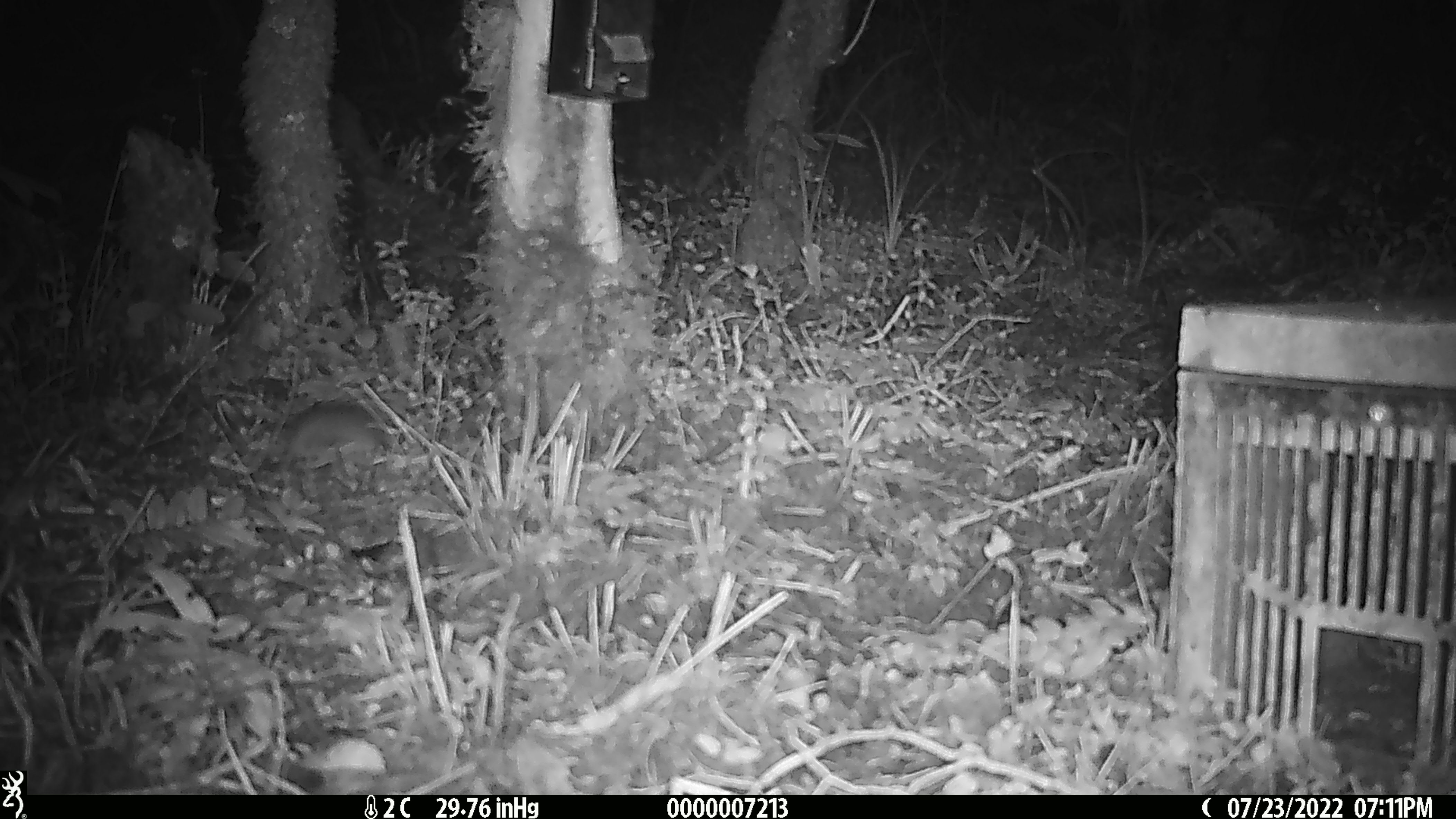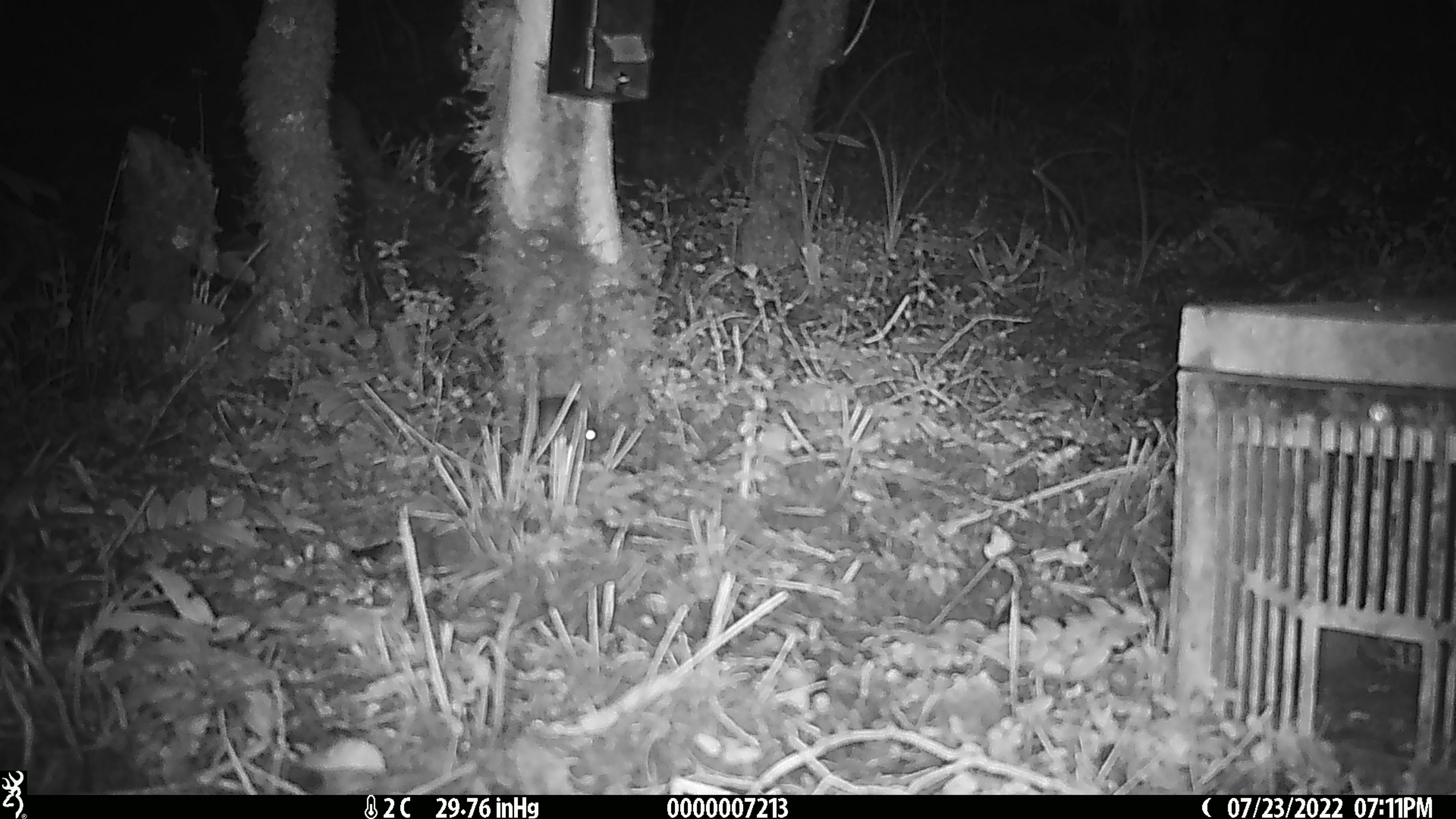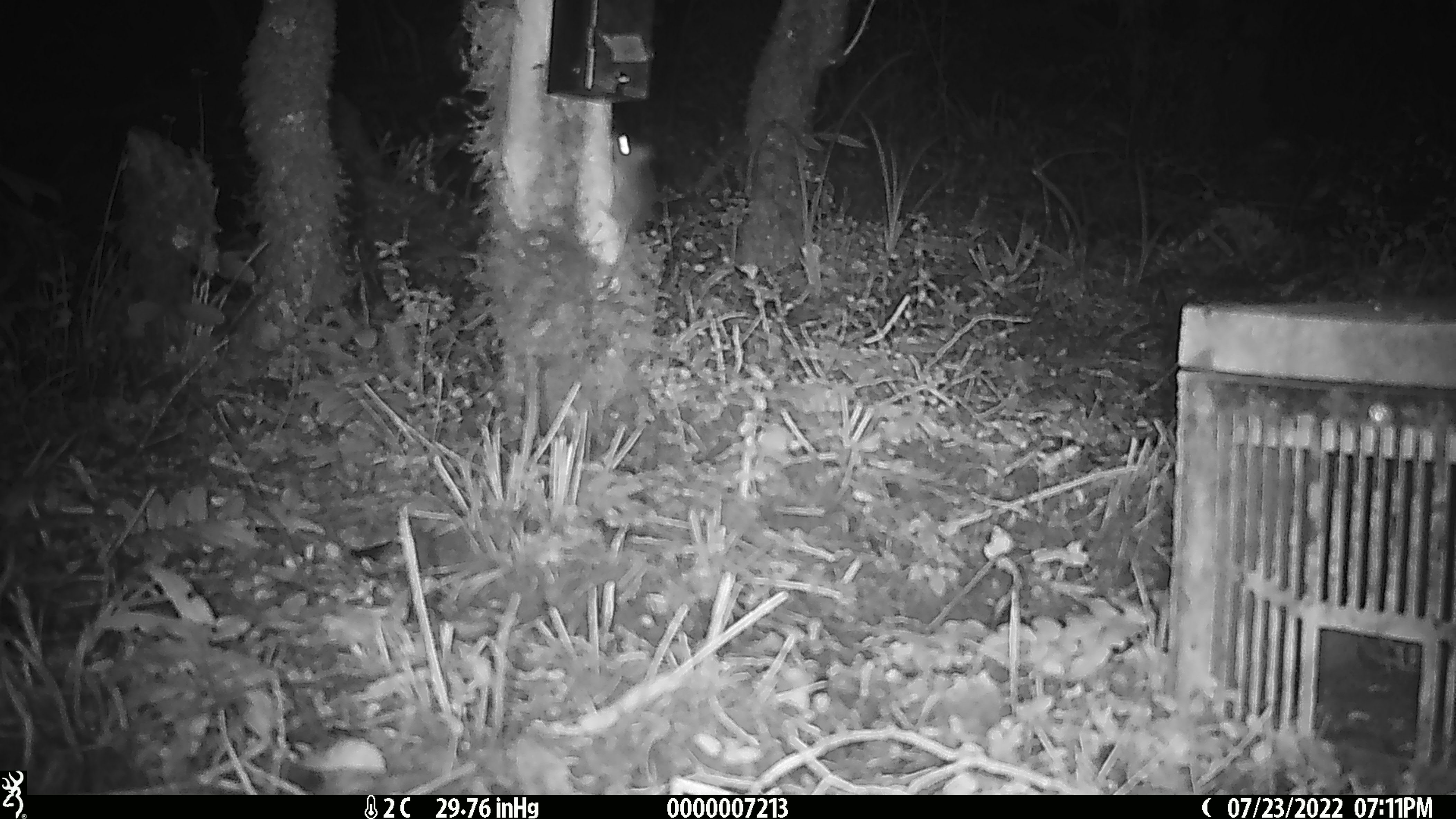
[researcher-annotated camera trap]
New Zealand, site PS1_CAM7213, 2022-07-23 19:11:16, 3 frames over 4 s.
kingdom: Animalia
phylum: Chordata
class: Mammalia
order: Rodentia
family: Muridae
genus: Mus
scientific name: Mus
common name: mouse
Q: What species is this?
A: Mouse (Mus).